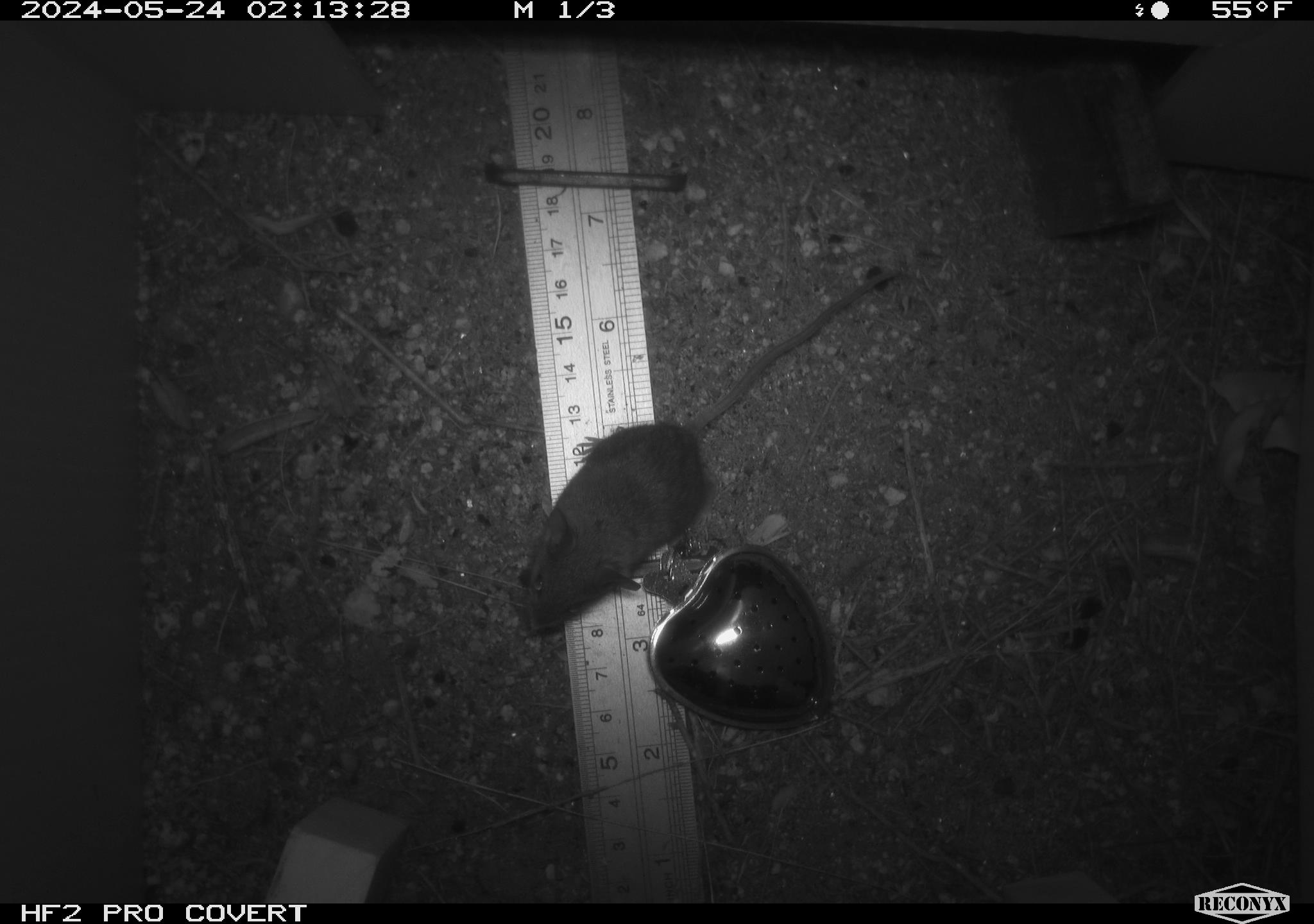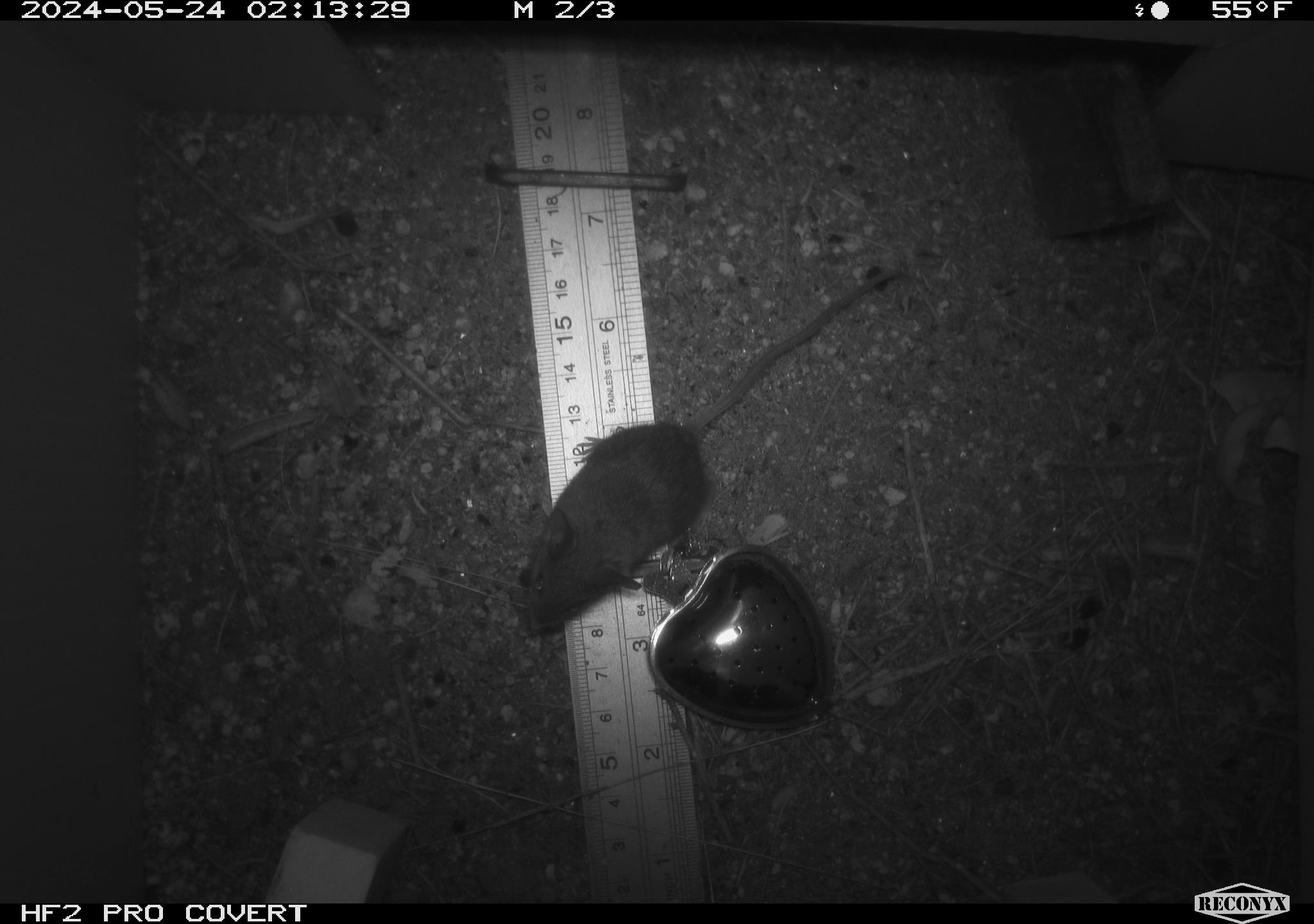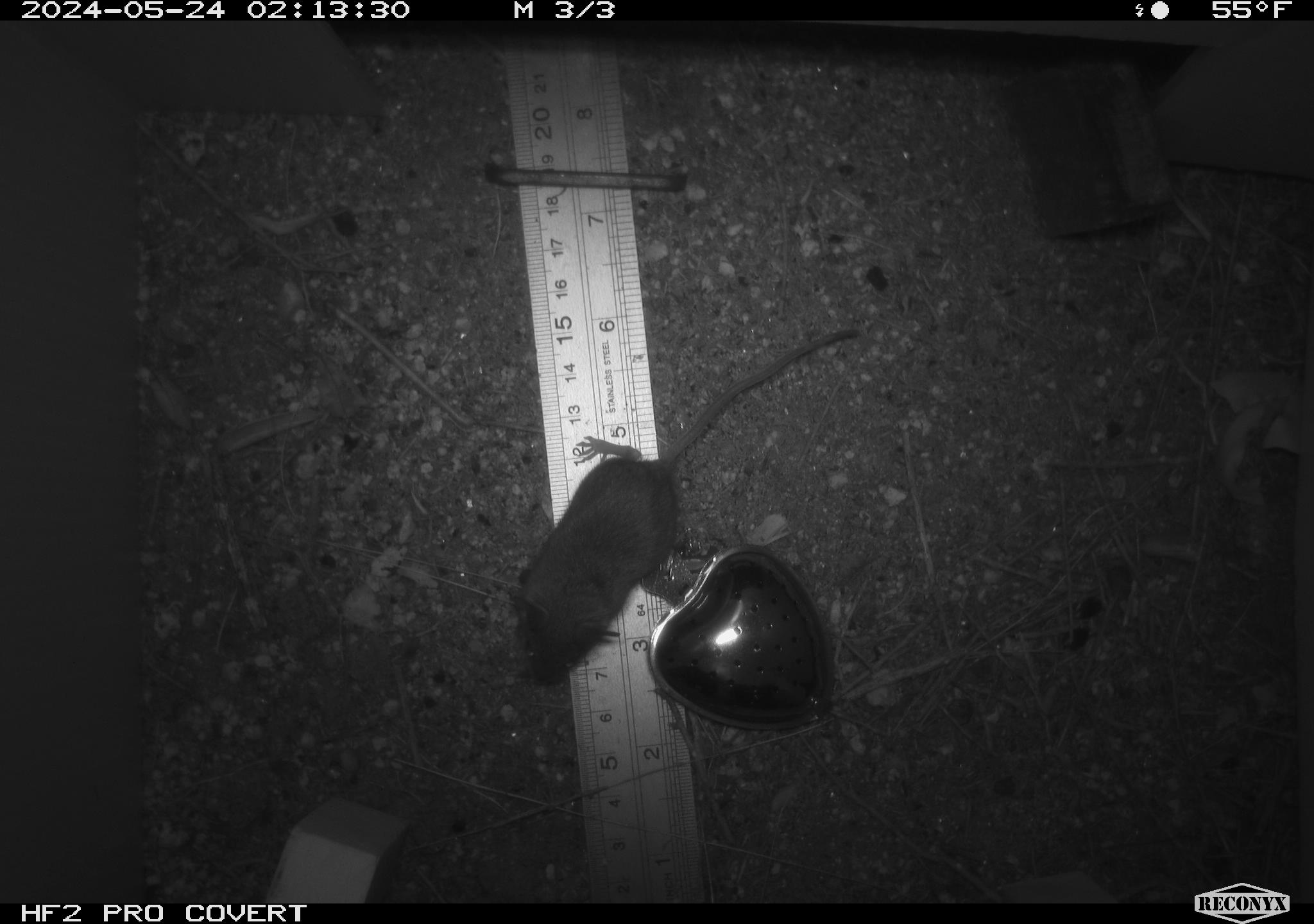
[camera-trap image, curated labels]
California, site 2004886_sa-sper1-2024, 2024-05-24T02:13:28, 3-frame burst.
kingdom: Animalia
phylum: Chordata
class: Mammalia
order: Rodentia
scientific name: Rodentia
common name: mouse species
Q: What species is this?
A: Mouse species (Rodentia).